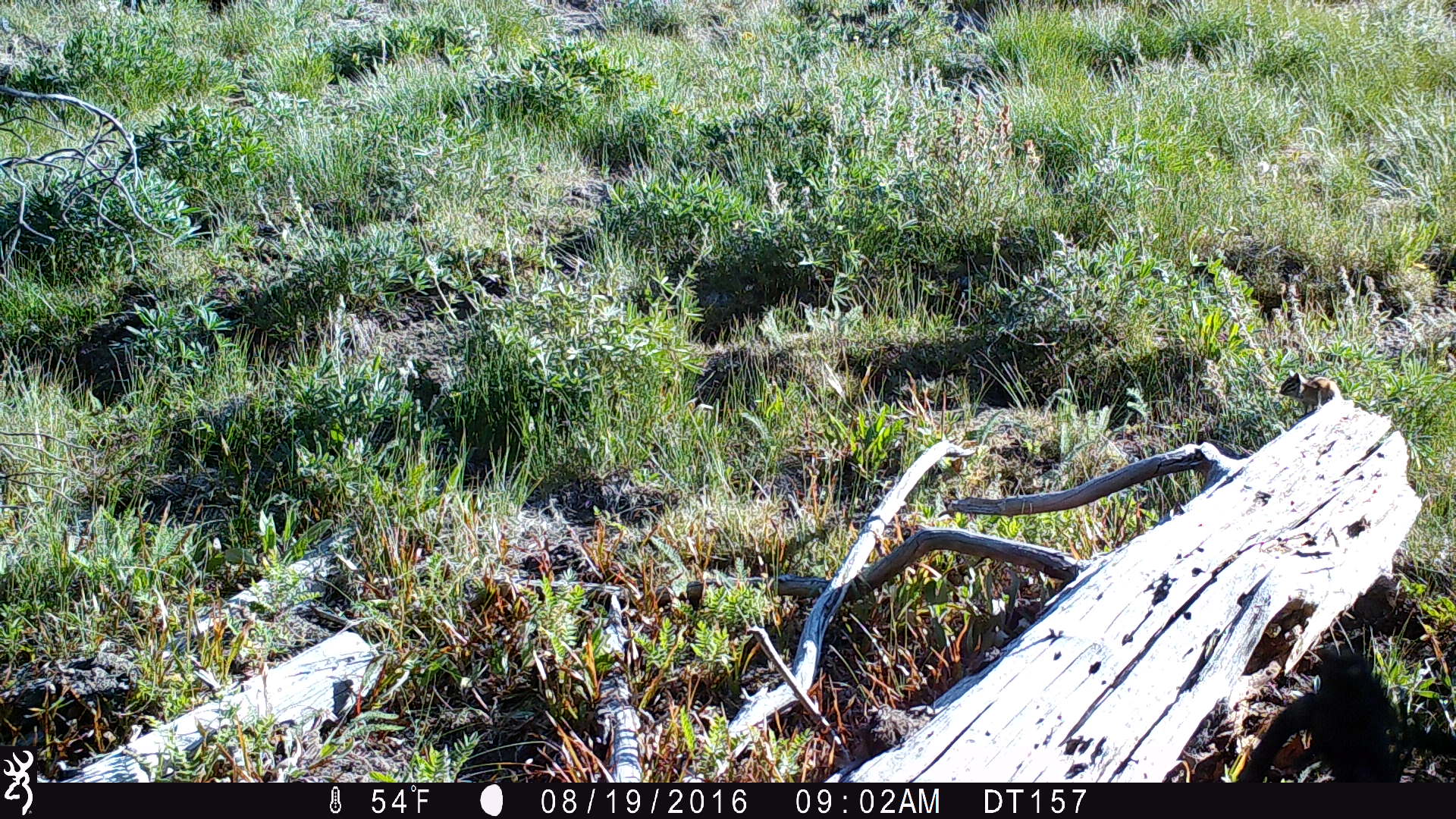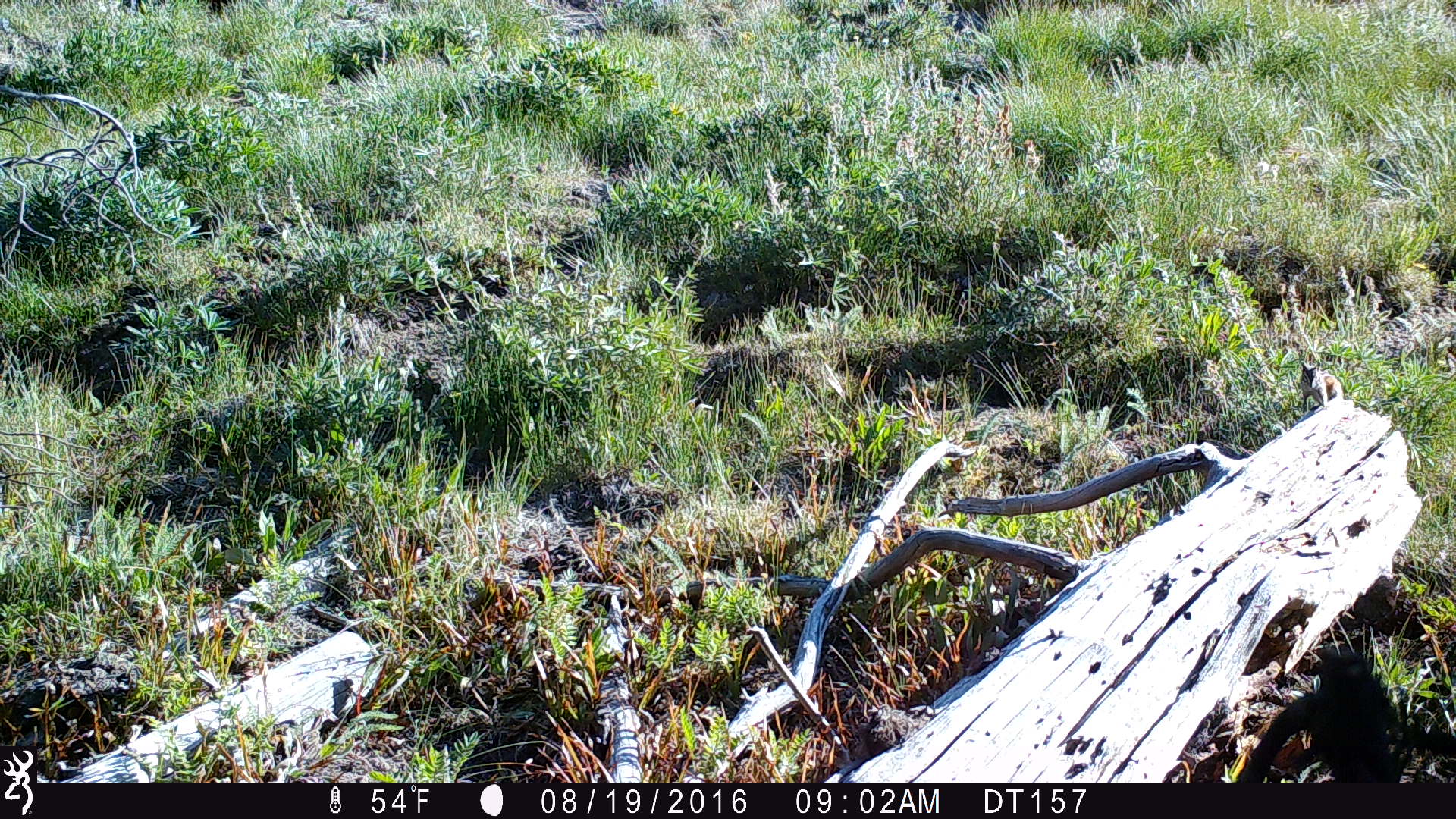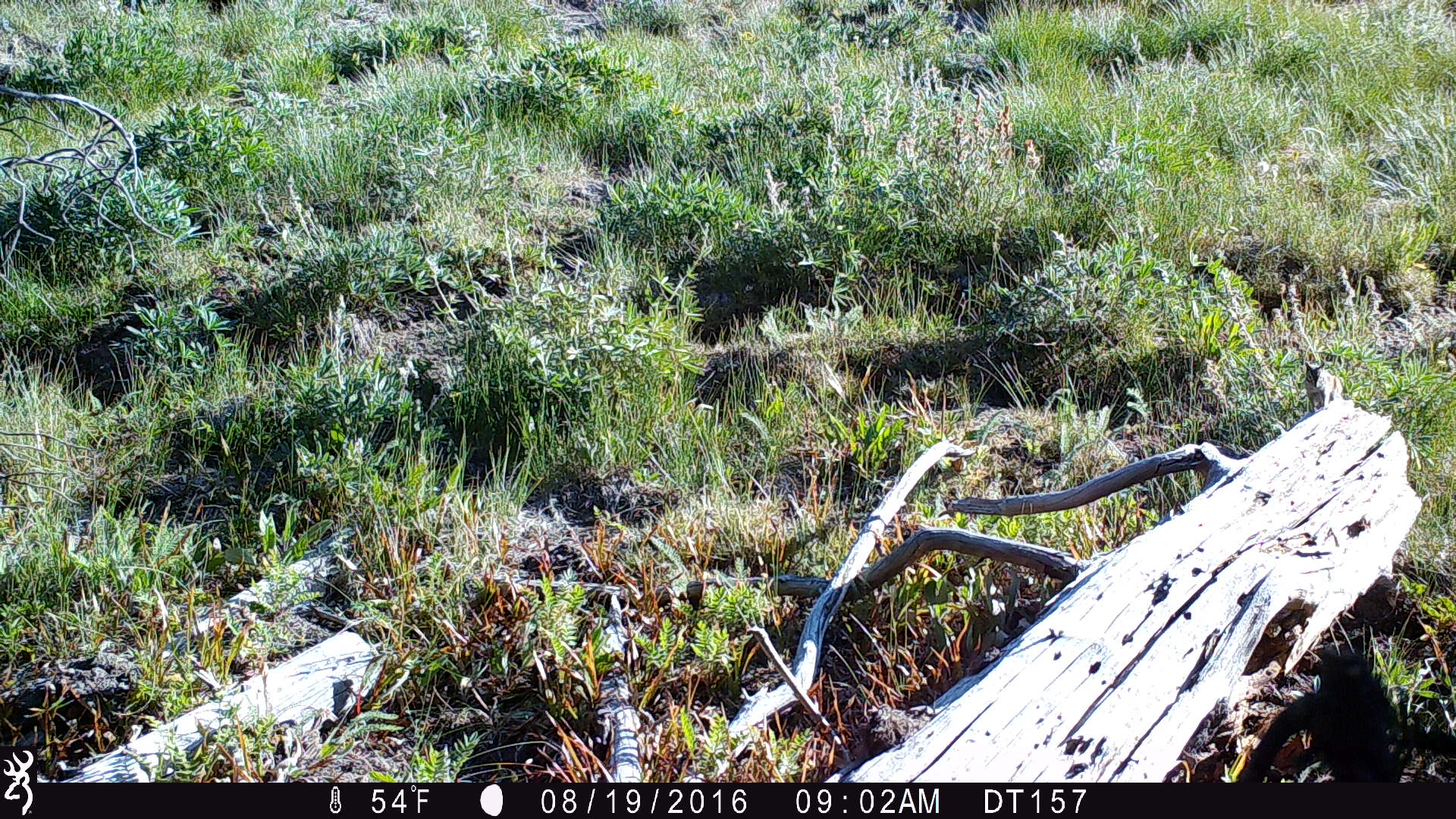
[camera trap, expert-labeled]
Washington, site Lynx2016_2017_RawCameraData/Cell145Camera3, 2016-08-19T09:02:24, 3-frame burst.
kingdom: Animalia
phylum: Chordata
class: Mammalia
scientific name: Mammalia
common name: small mammal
Small mammal (Mammalia). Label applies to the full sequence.